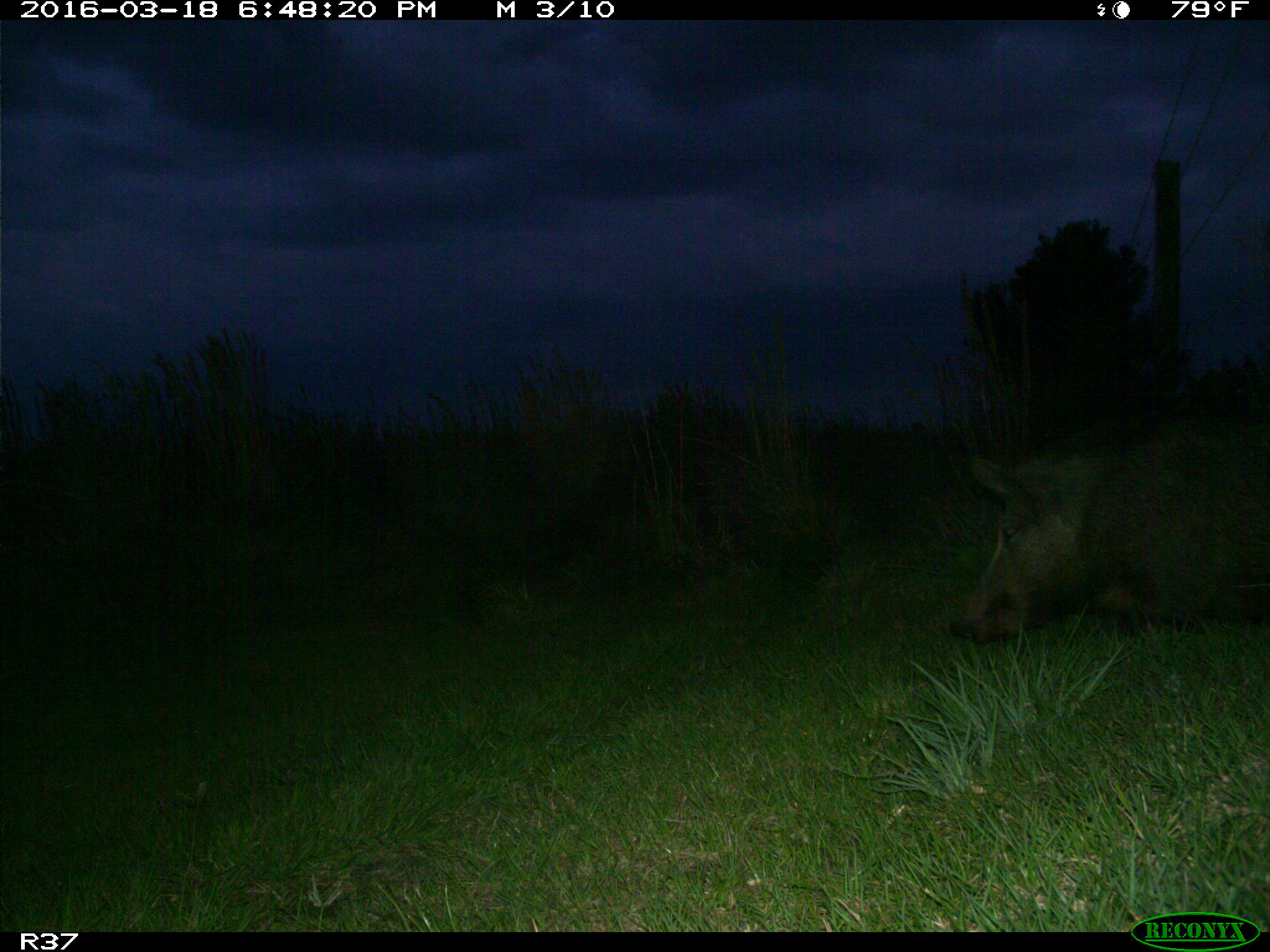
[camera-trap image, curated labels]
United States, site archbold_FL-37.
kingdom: Animalia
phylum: Chordata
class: Mammalia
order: Artiodactyla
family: Suidae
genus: Sus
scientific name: Sus scrofa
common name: wild boar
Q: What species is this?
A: Sus scrofa (wild boar).